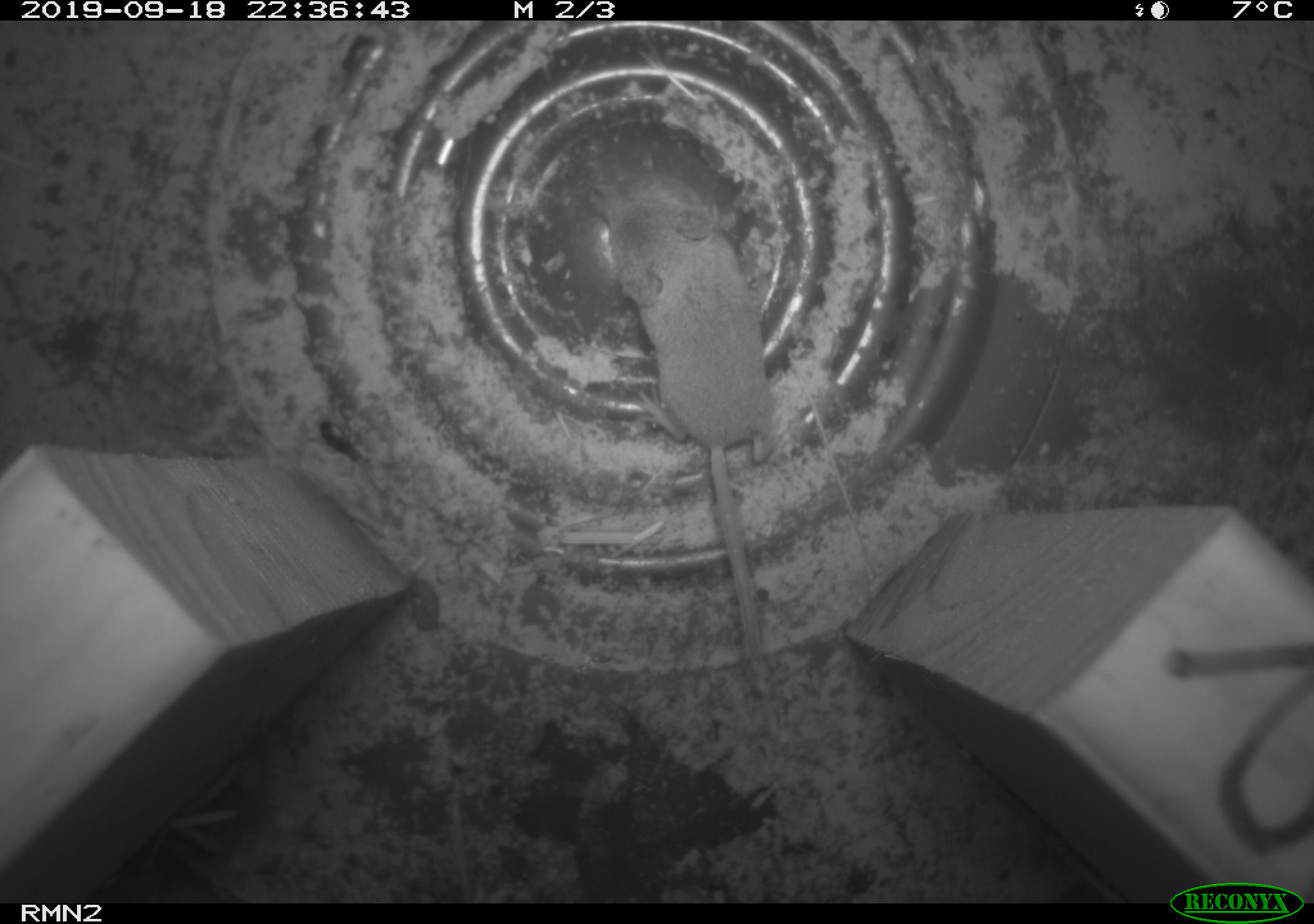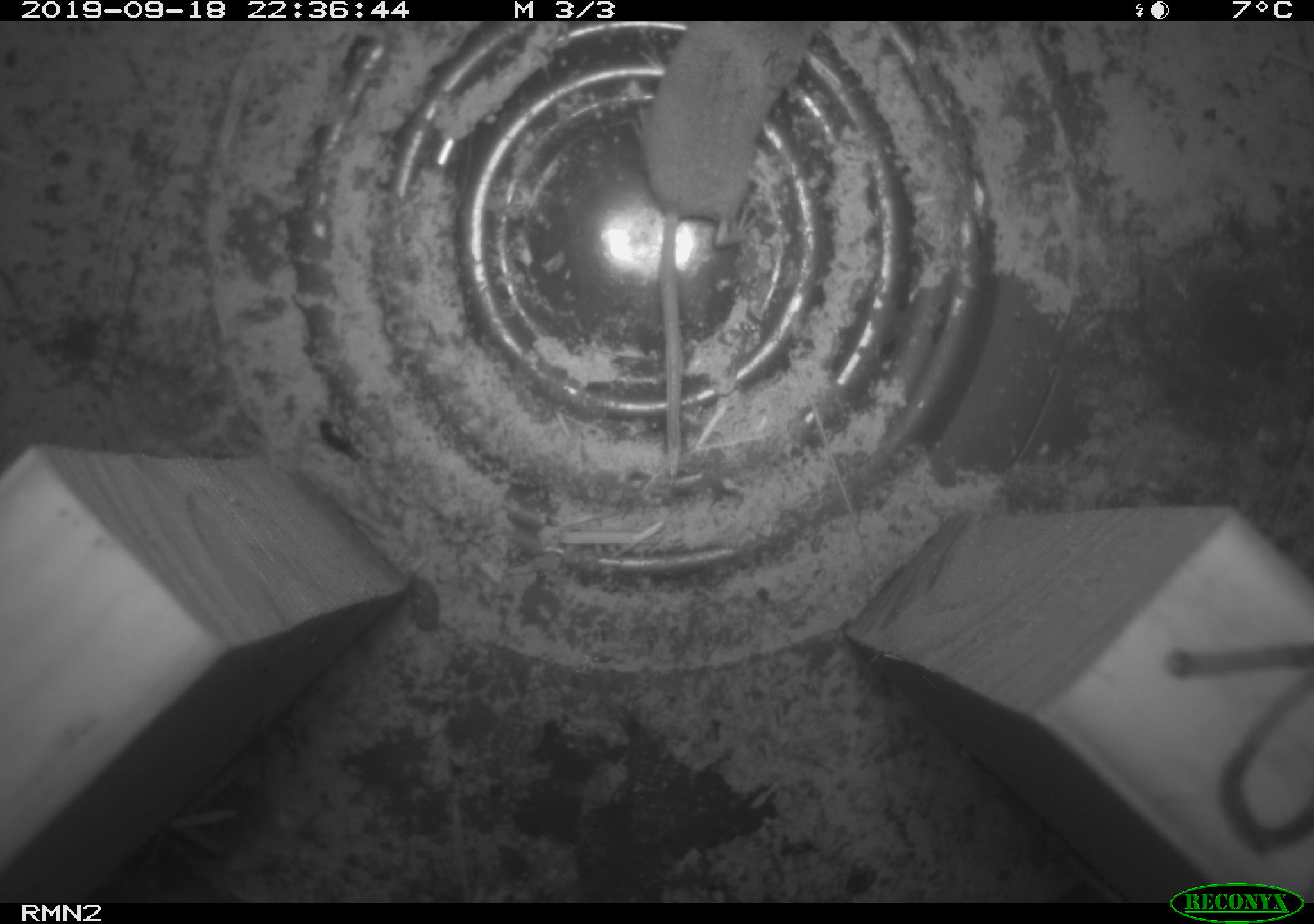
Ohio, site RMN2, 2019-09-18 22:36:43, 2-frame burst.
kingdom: Animalia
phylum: Chordata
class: Mammalia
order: Eulipotyphla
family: Soricidae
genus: Sorex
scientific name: Sorex cinereus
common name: masked shrew